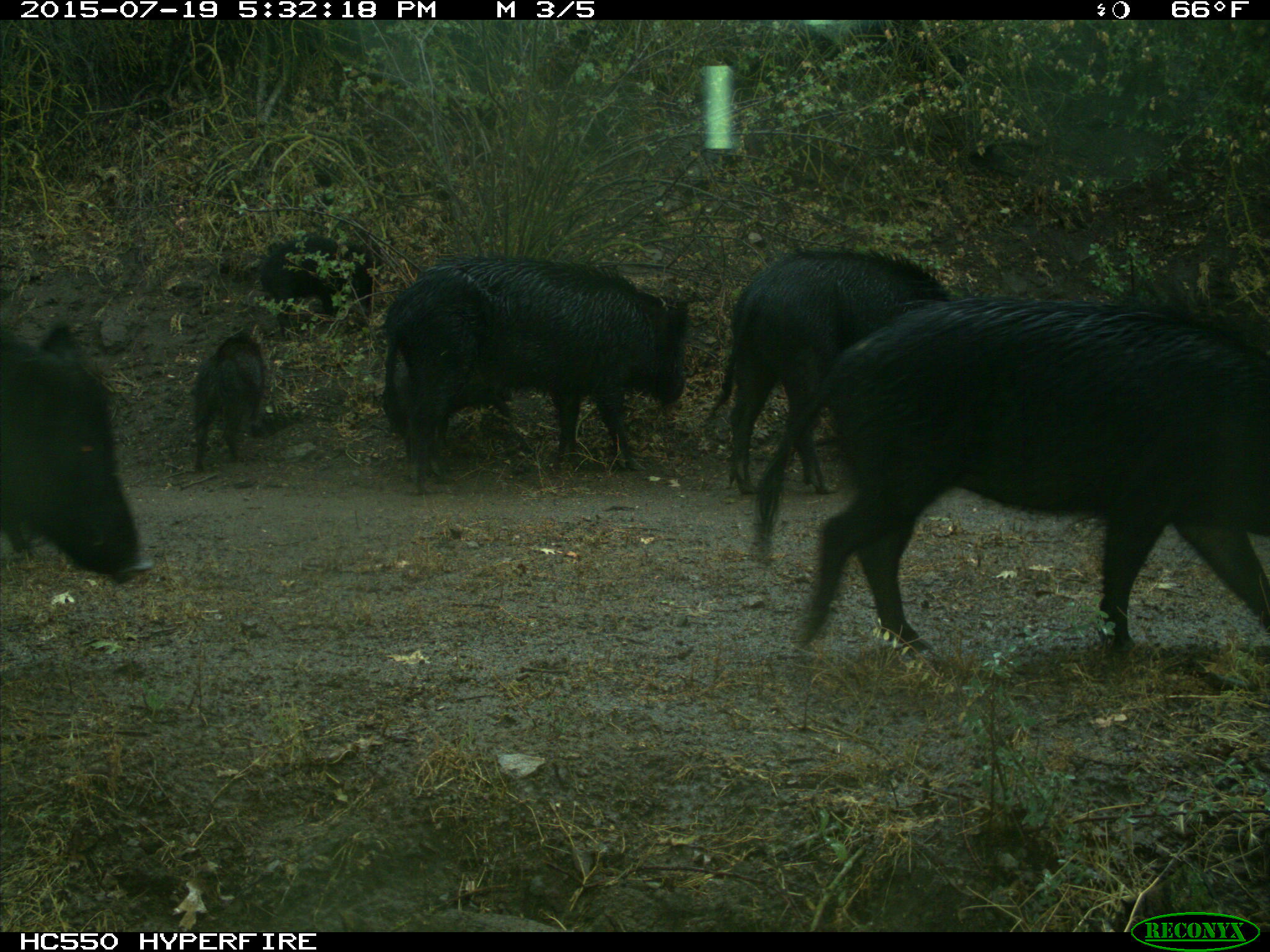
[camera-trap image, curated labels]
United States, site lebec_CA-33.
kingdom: Animalia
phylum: Chordata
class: Mammalia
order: Artiodactyla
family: Suidae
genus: Sus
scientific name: Sus scrofa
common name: wild boar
Sus scrofa (wild boar).